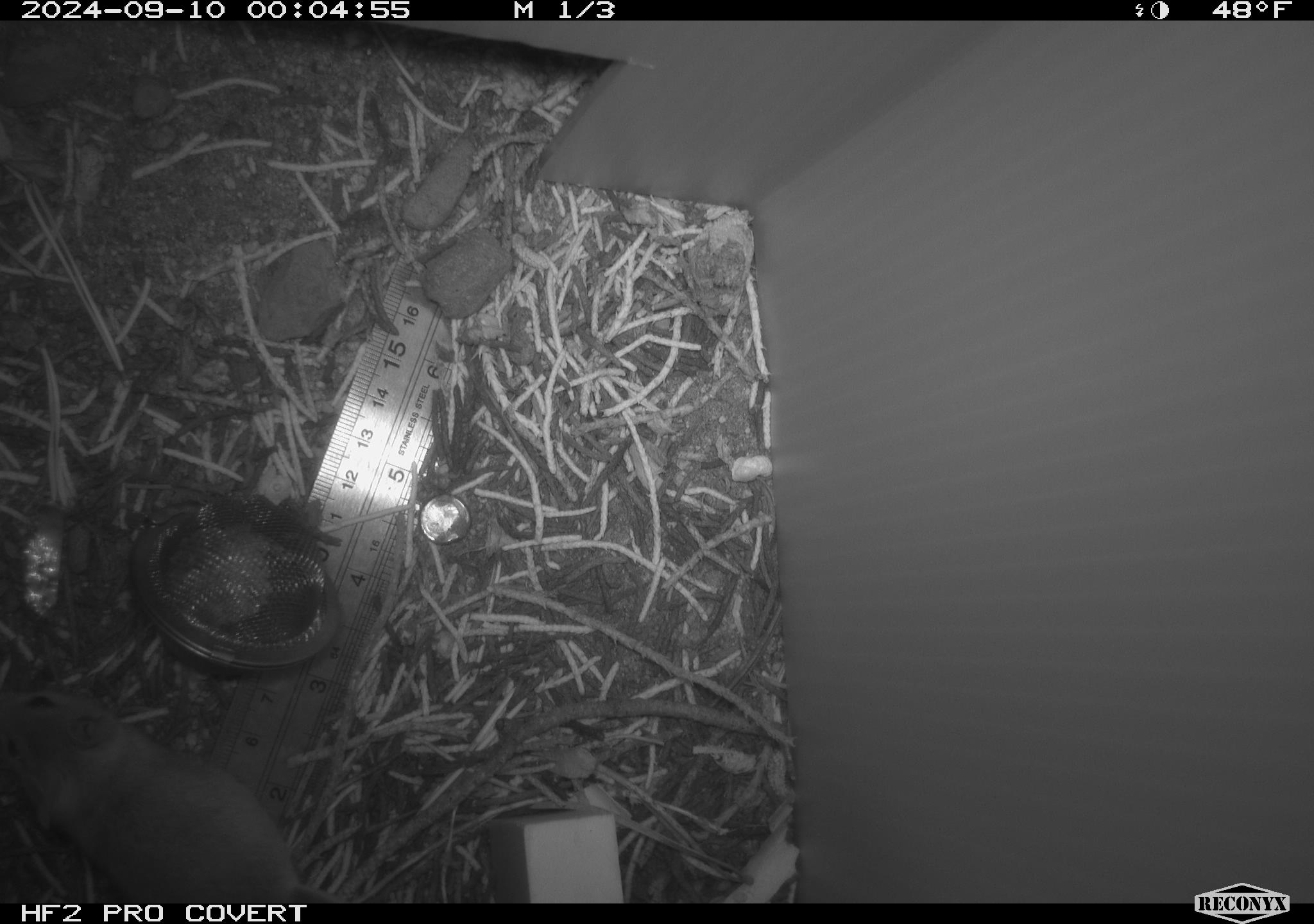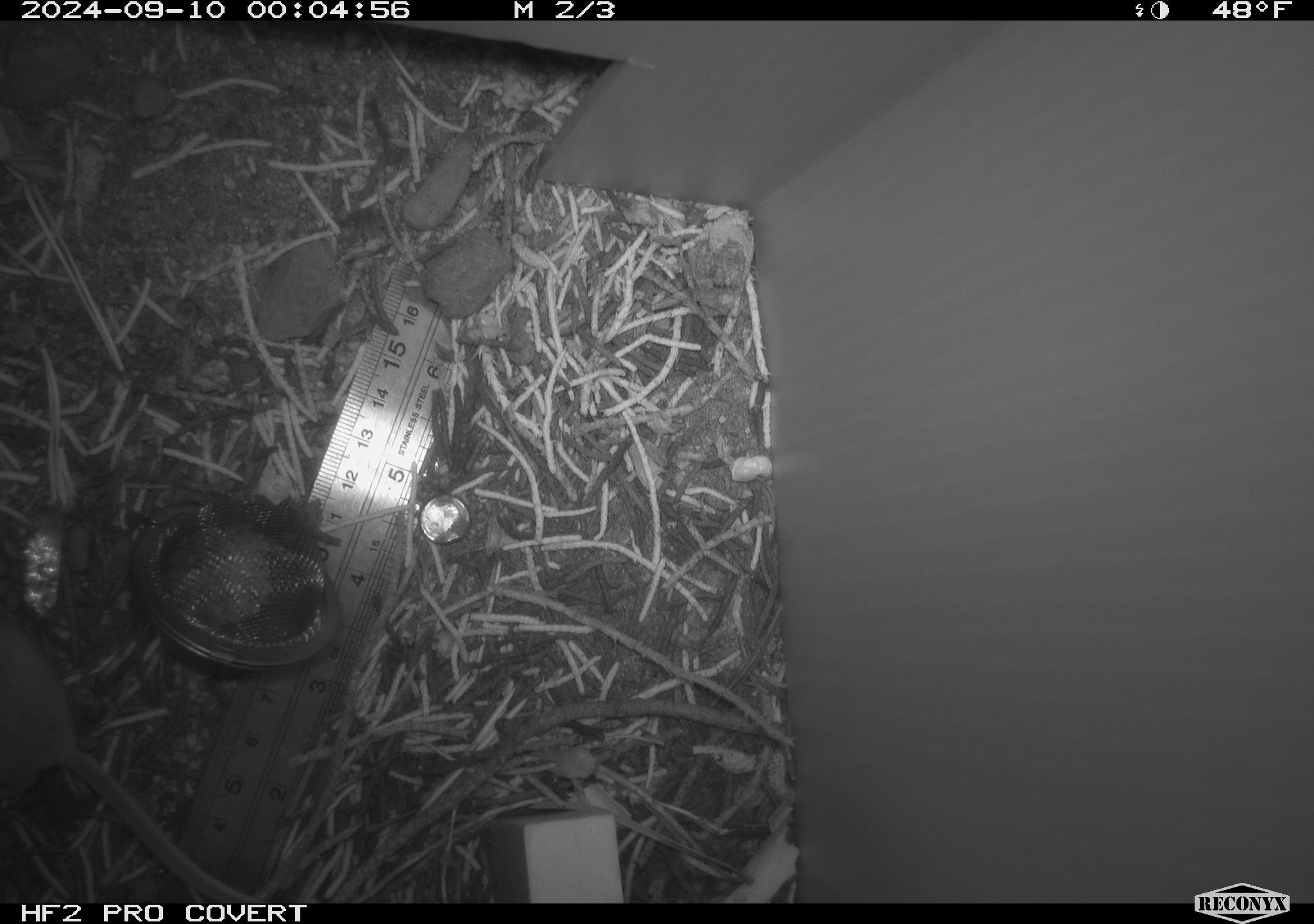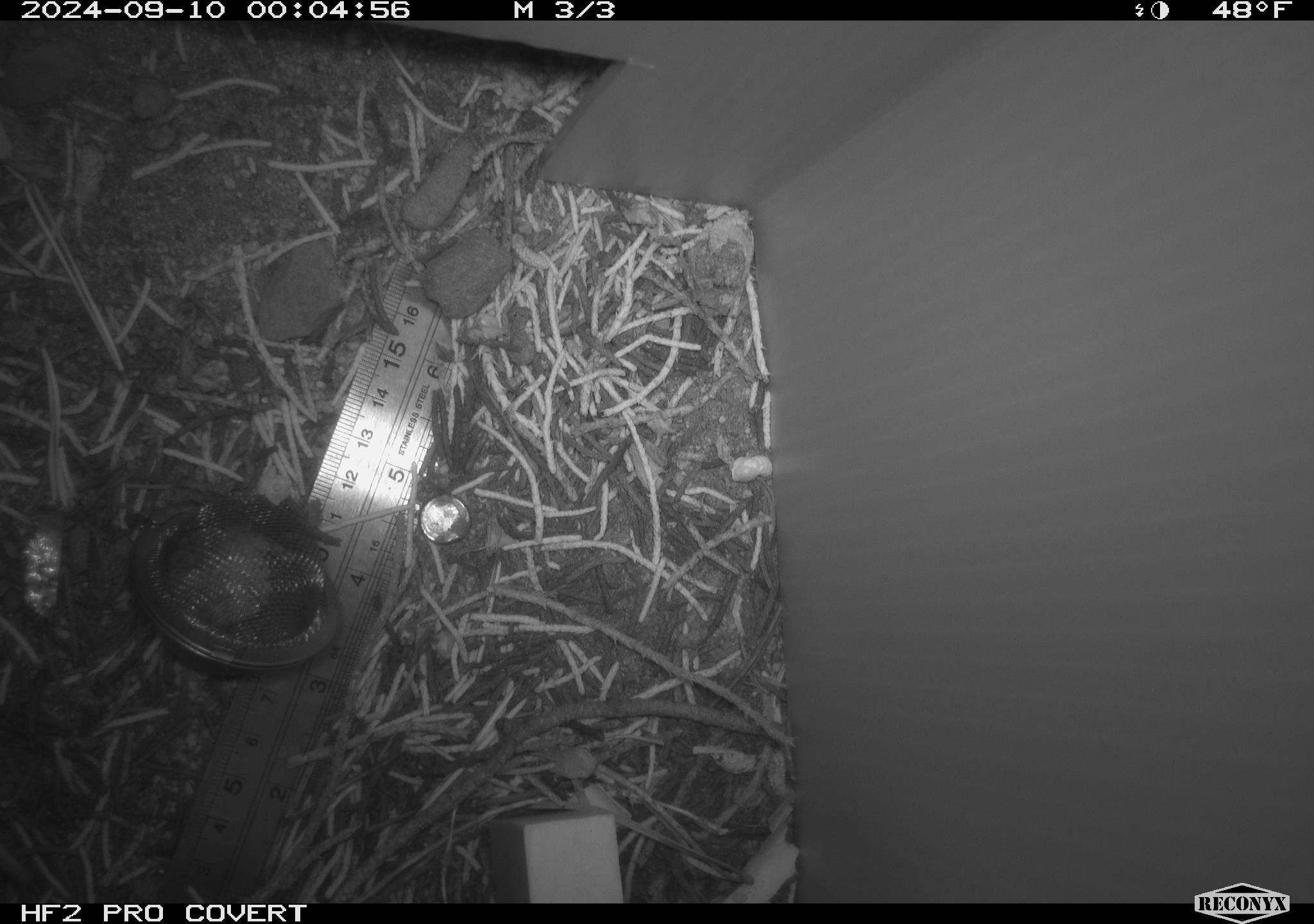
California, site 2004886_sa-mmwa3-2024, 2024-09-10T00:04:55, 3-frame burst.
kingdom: Animalia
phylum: Chordata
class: Mammalia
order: Rodentia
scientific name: Rodentia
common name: mouse species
Mouse species (Rodentia).